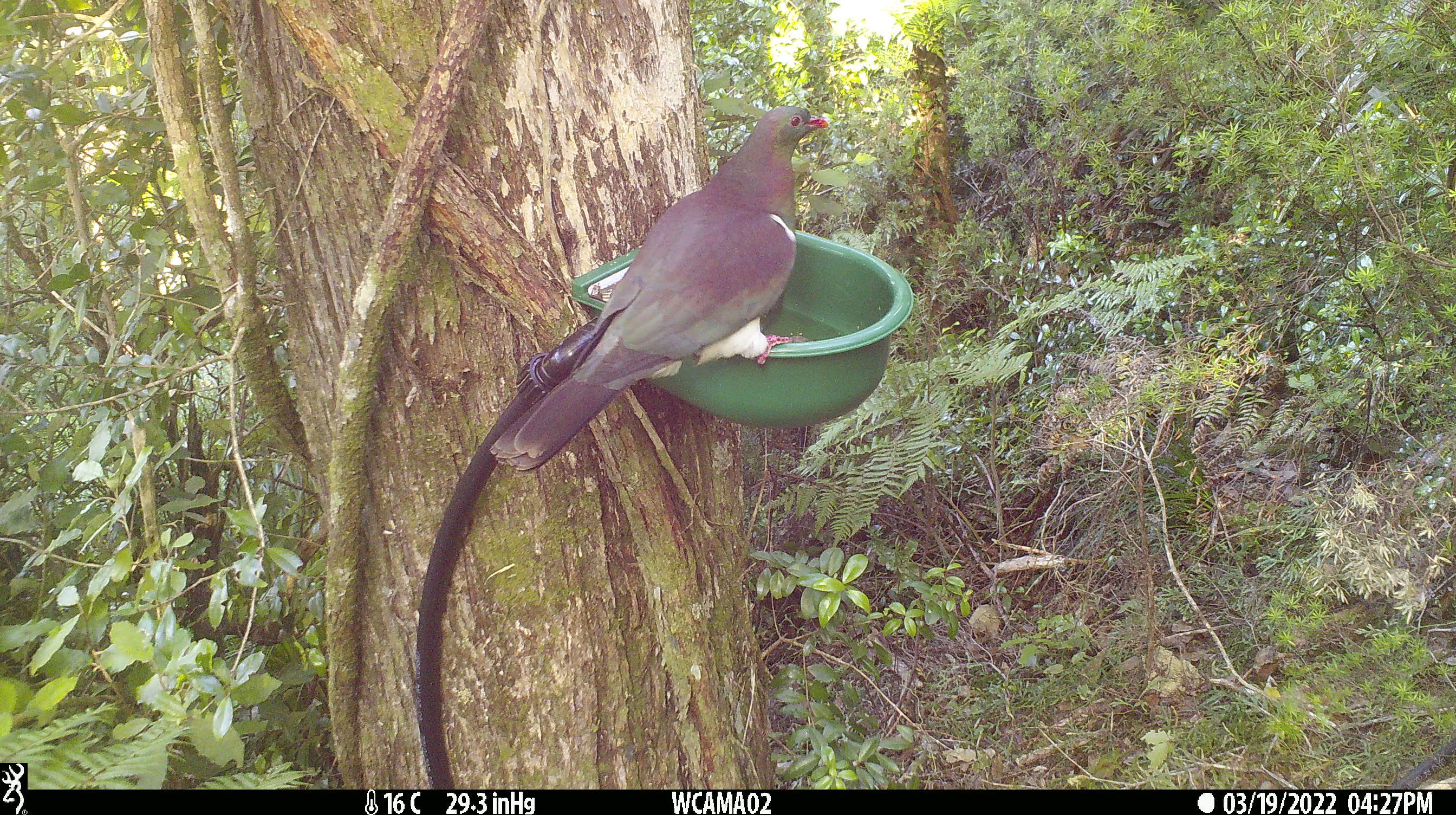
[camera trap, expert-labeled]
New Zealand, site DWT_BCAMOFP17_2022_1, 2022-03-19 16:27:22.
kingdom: Animalia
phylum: Chordata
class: Aves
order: Columbiformes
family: Columbidae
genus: Hemiphaga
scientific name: Hemiphaga novaeseelandiae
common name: new zealand pigeon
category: kereru